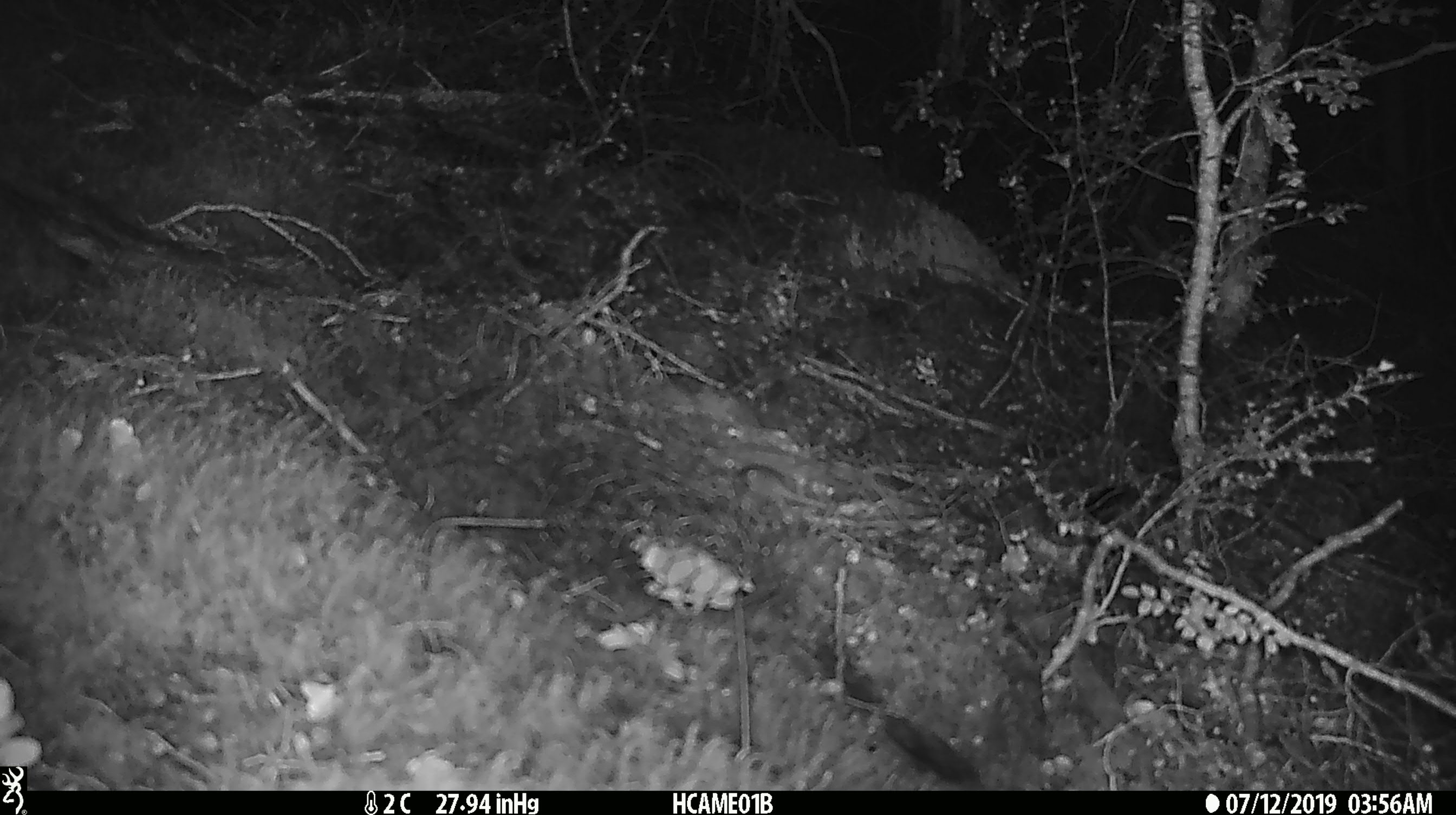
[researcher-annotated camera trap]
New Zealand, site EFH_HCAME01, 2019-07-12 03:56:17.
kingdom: Animalia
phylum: Chordata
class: Mammalia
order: Rodentia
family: Muridae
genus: Mus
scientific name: Mus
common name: mouse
Mouse (Mus).